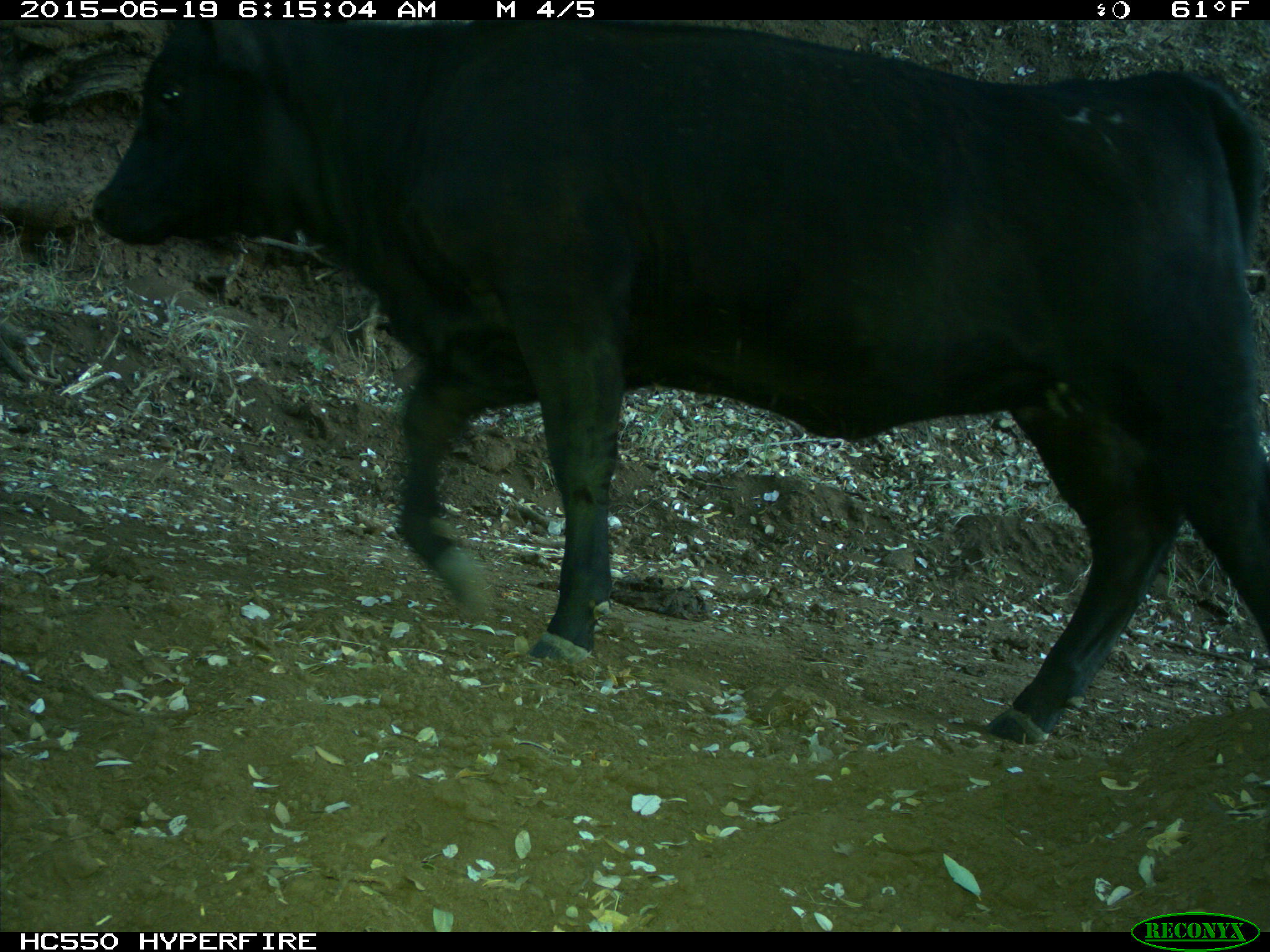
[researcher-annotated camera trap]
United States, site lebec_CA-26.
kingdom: Animalia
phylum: Chordata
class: Mammalia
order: Artiodactyla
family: Bovidae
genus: Bos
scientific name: Bos taurus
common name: domestic cow